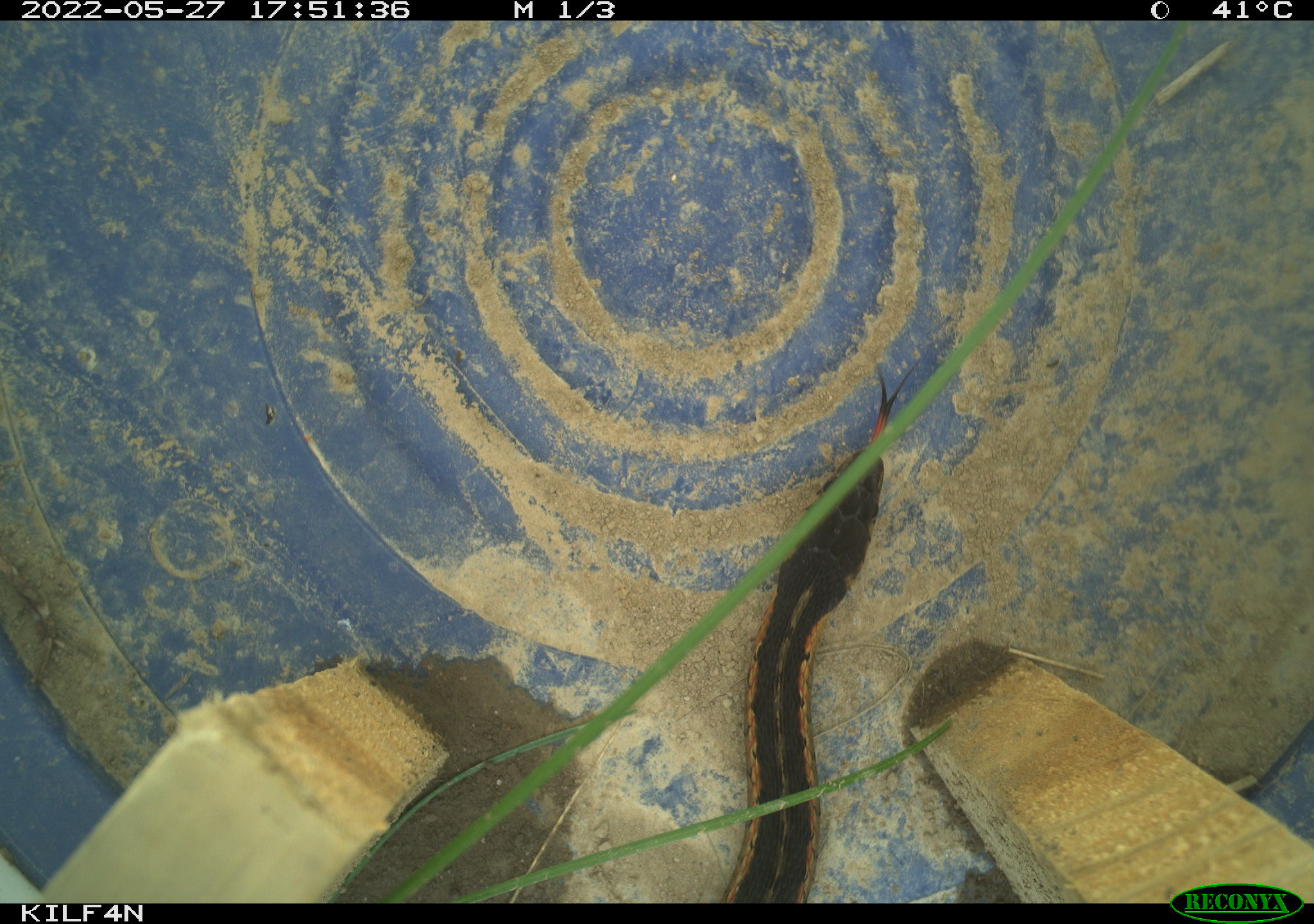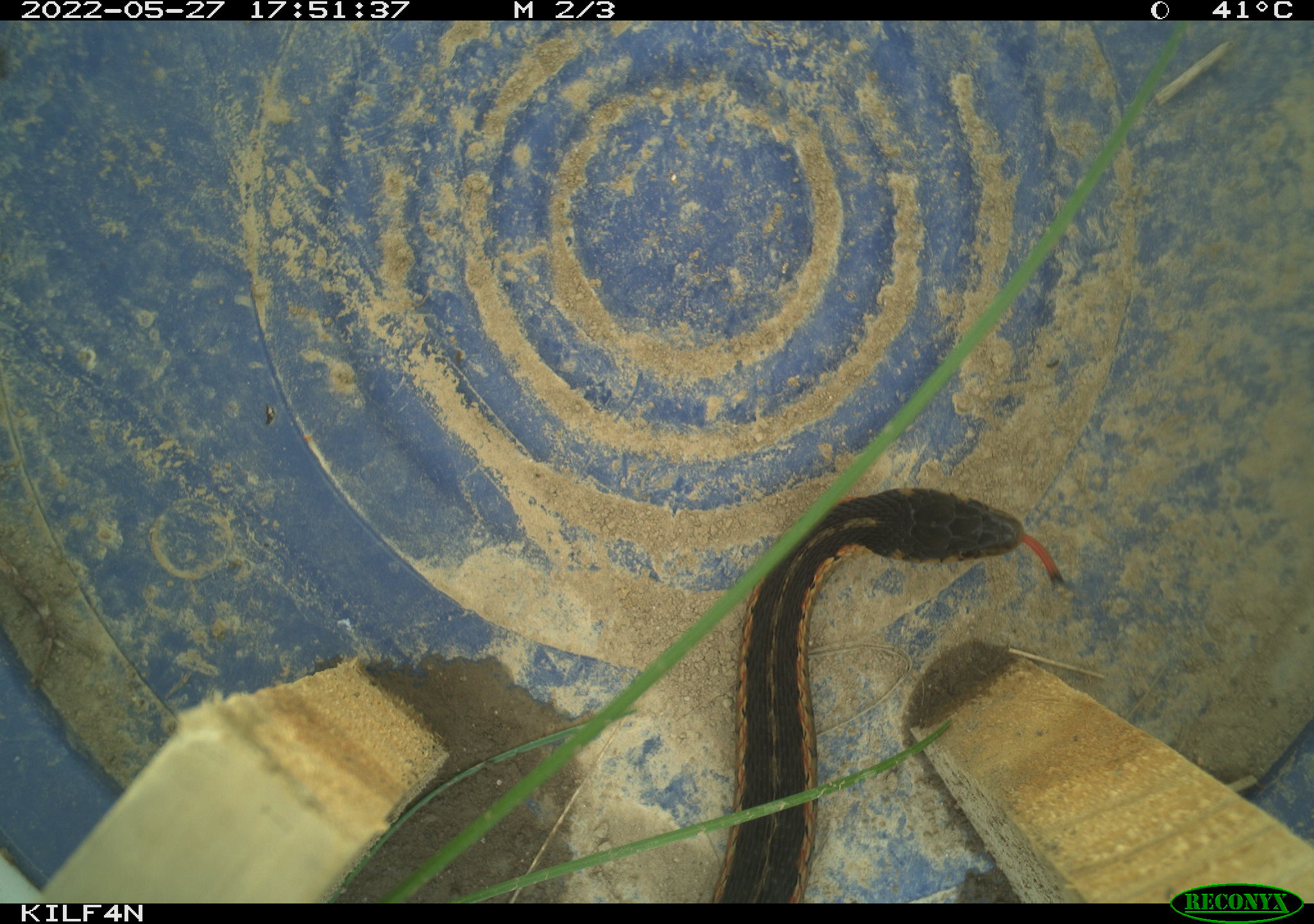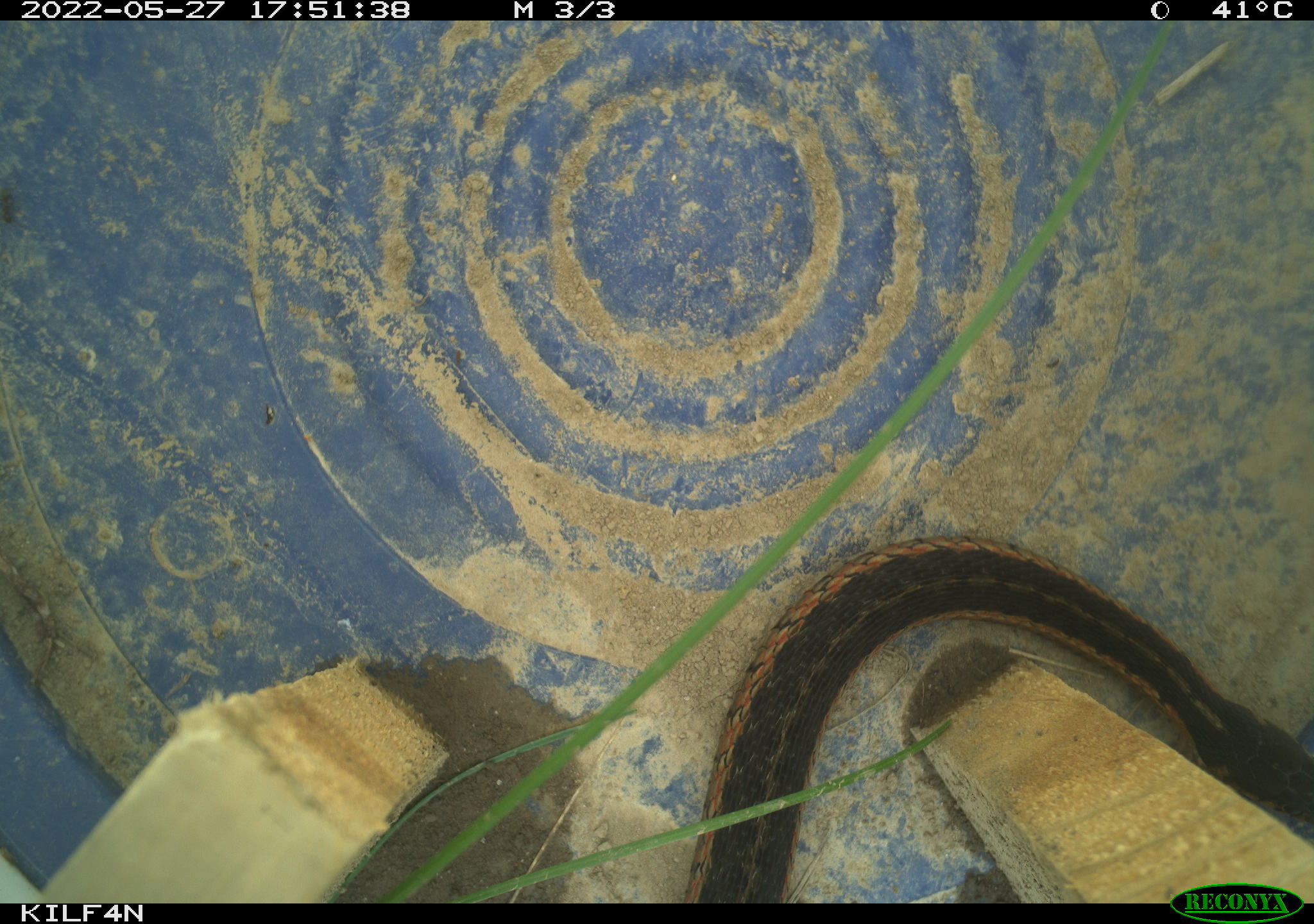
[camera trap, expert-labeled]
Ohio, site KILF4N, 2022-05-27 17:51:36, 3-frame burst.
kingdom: Animalia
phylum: Chordata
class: Reptilia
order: Squamata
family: Colubridae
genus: Thamnophis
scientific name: Thamnophis sirtalis sirtalis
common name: eastern gartersnake